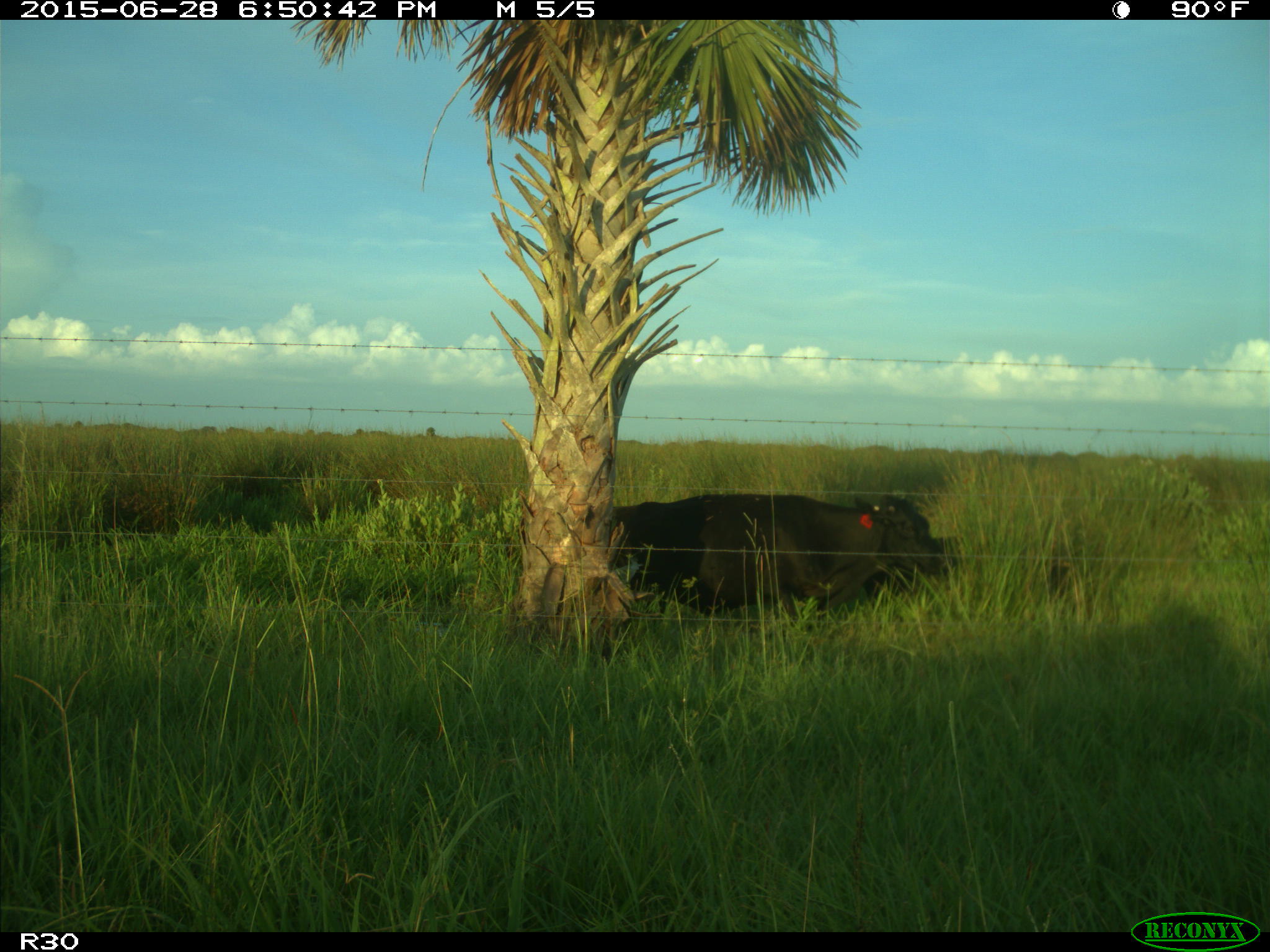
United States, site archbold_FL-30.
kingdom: Animalia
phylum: Chordata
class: Mammalia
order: Artiodactyla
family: Bovidae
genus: Bos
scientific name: Bos taurus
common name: domestic cow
Bos taurus (domestic cow).